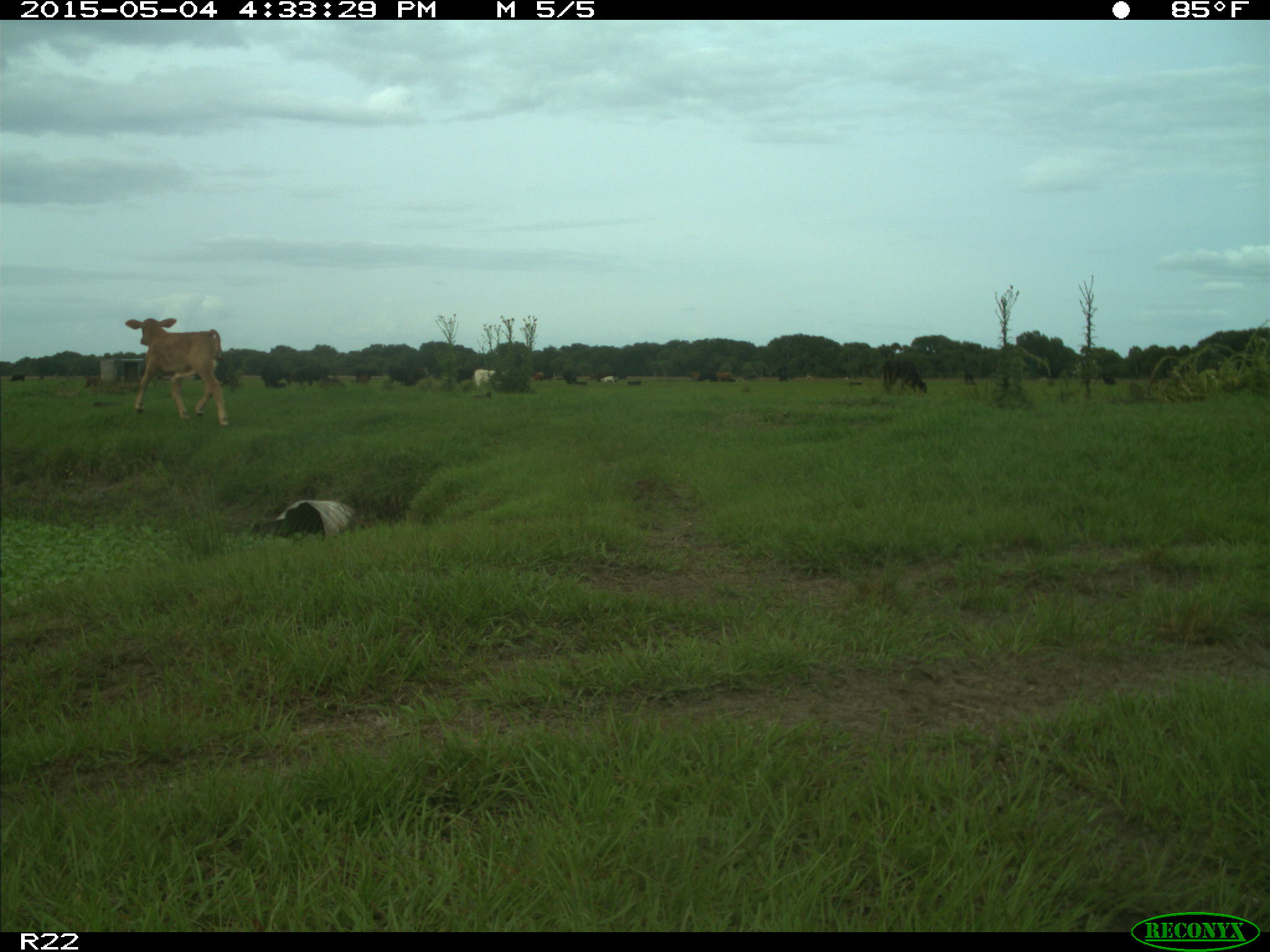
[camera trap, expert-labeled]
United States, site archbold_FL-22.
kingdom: Animalia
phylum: Chordata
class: Mammalia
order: Artiodactyla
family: Bovidae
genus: Bos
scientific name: Bos taurus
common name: domestic cow